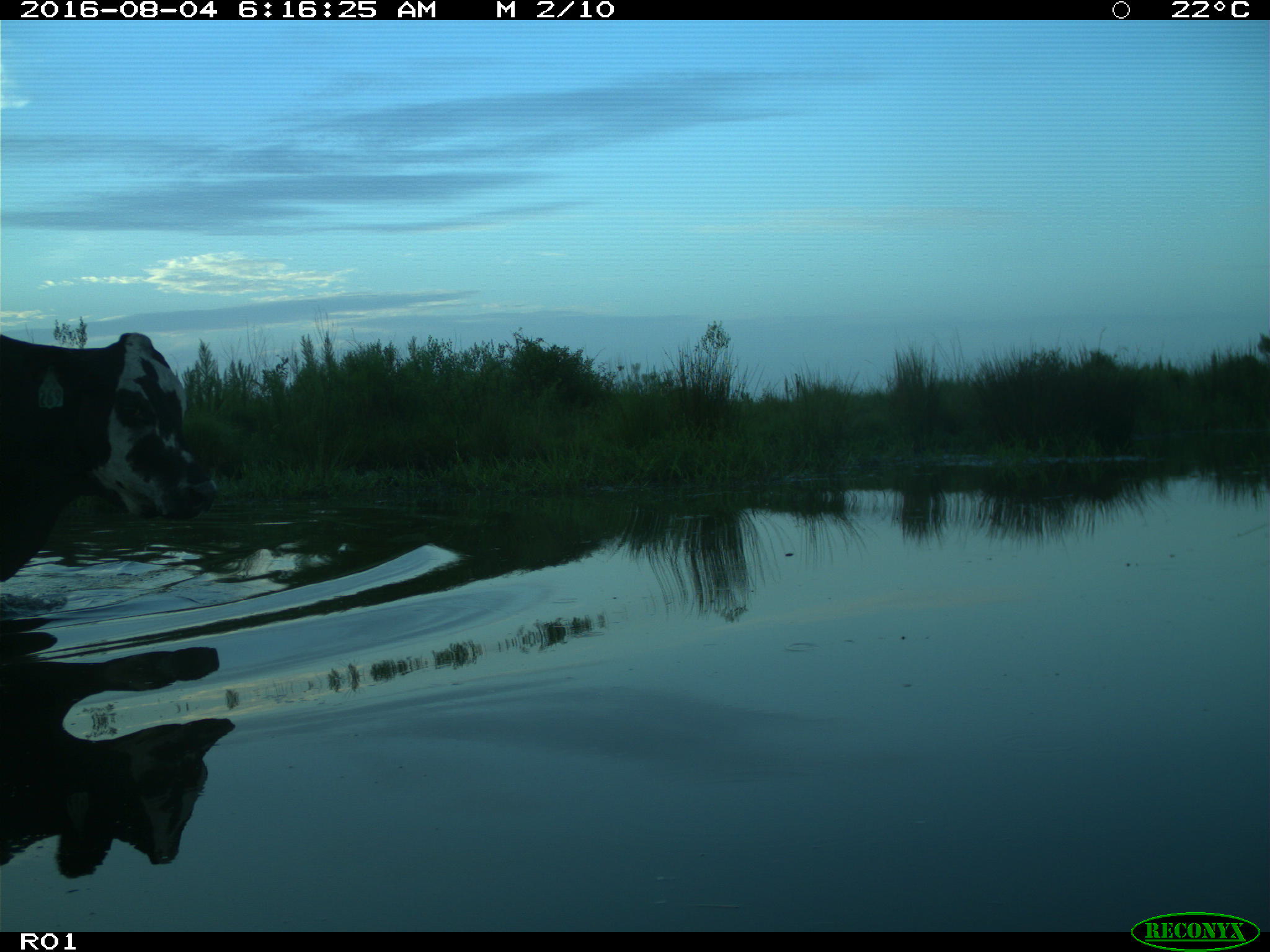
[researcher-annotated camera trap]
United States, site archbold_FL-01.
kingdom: Animalia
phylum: Chordata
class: Mammalia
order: Artiodactyla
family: Bovidae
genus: Bos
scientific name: Bos taurus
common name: domestic cow